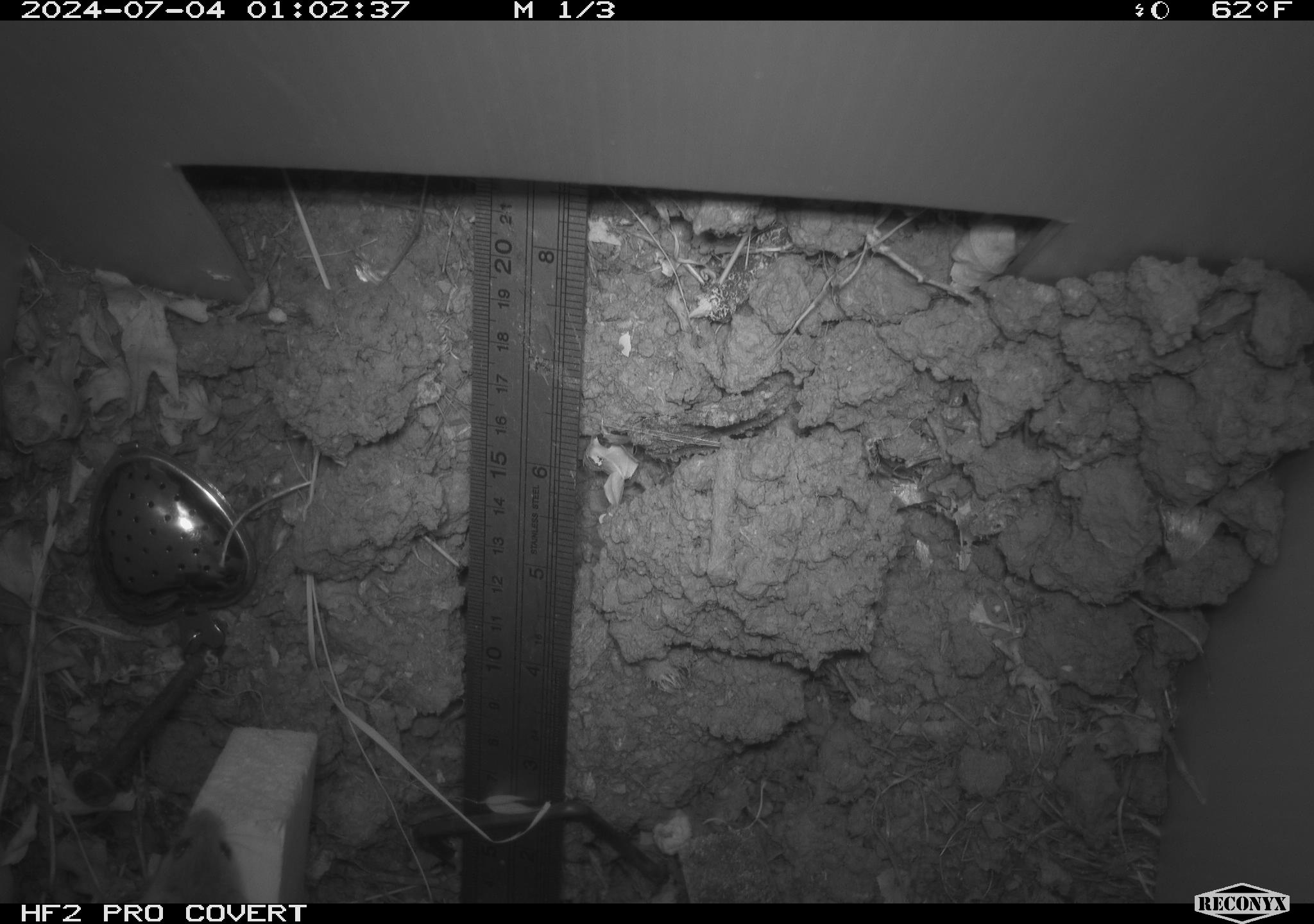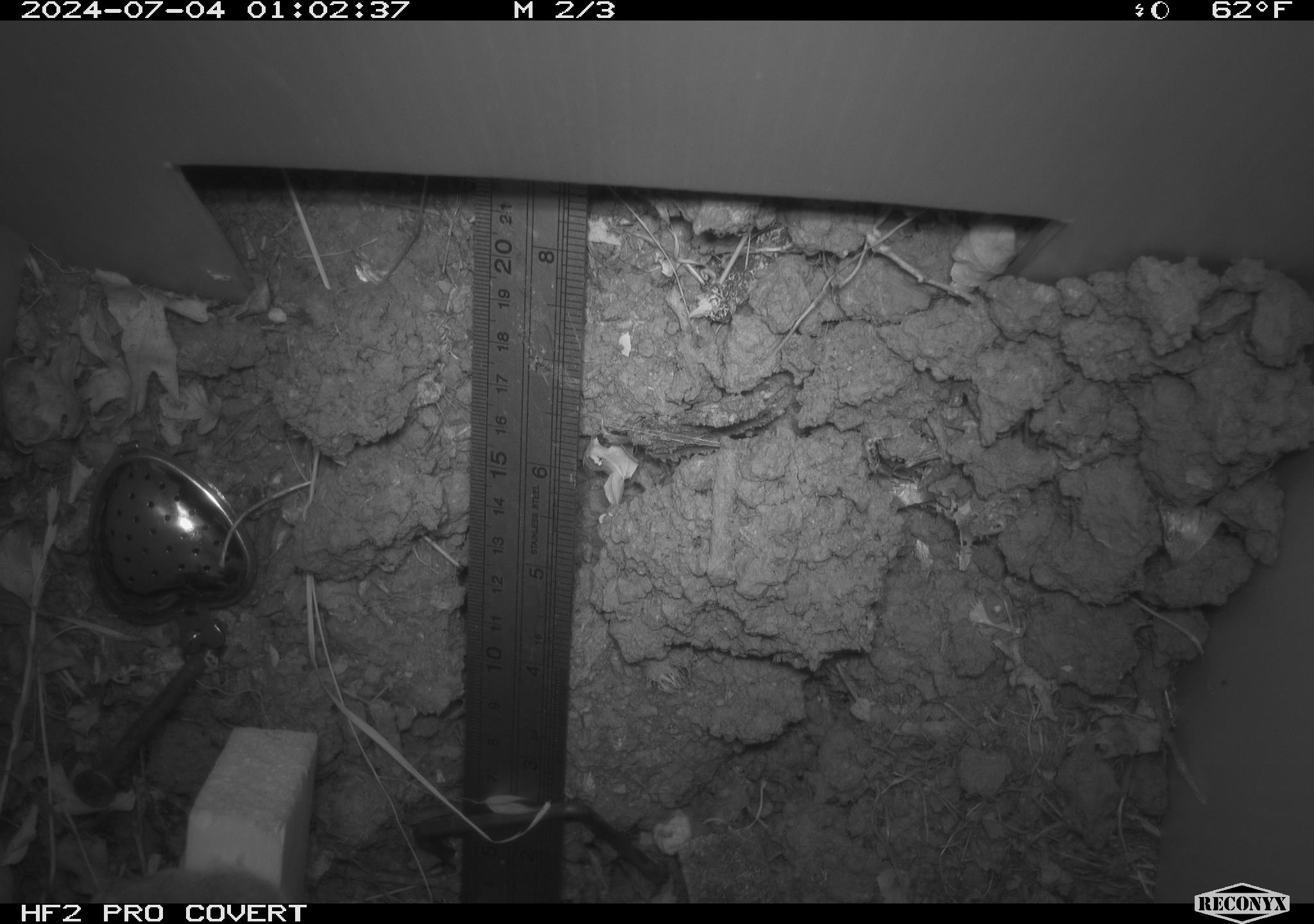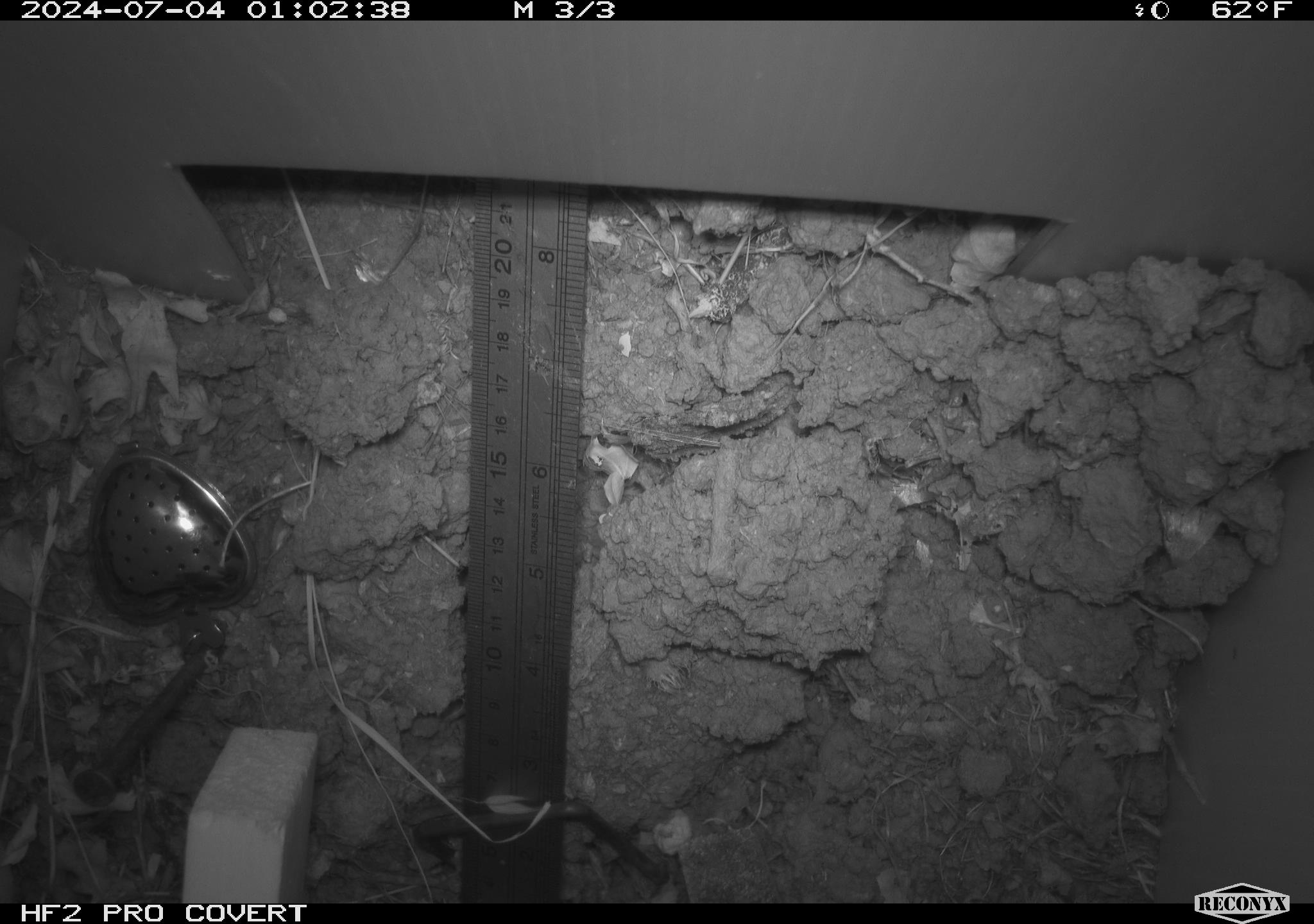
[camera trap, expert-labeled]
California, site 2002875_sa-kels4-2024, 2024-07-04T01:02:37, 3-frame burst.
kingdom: Animalia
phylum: Chordata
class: Mammalia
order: Rodentia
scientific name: Rodentia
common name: rodent